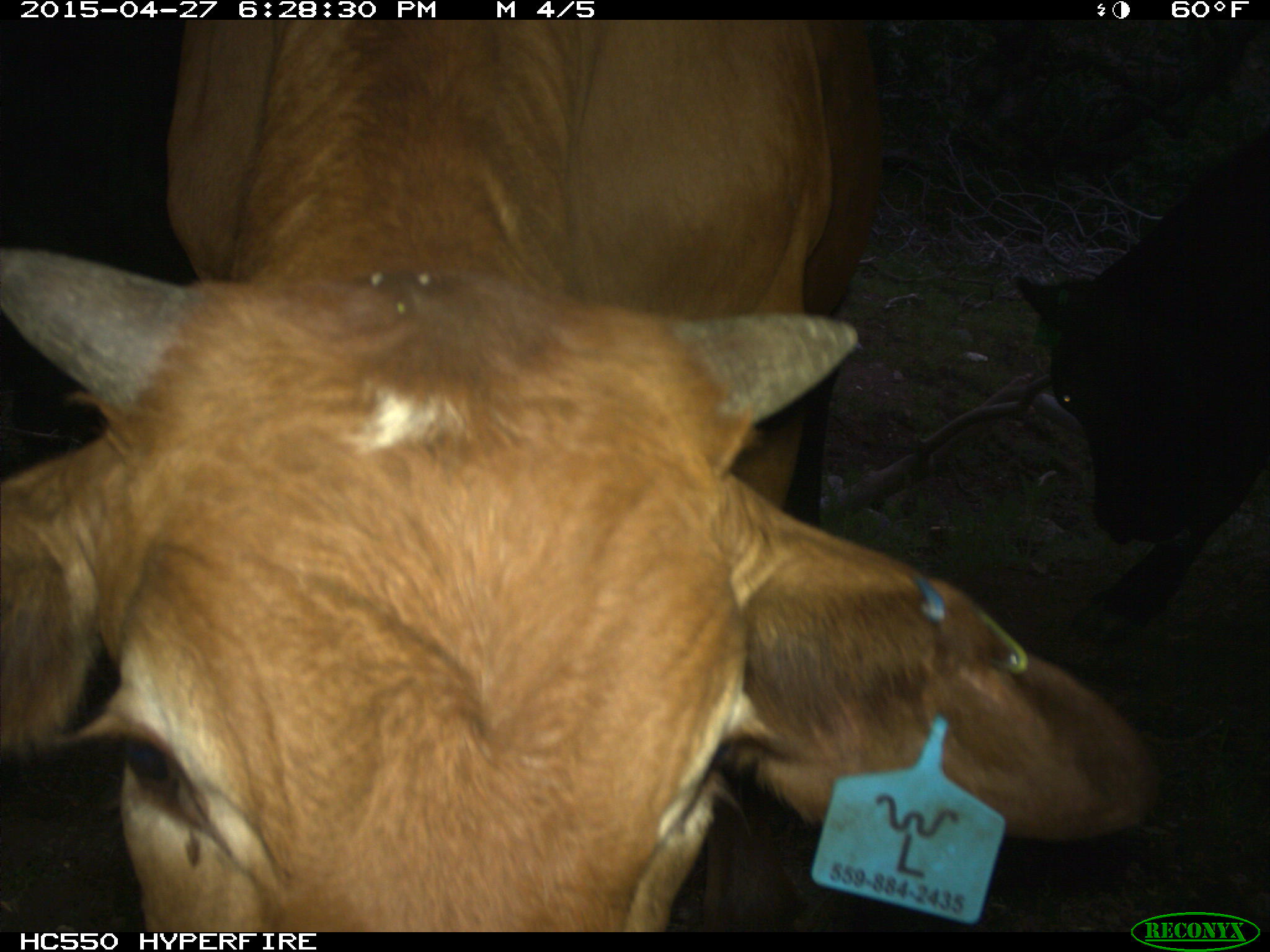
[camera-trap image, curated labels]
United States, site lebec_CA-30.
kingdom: Animalia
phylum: Chordata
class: Mammalia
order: Artiodactyla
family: Bovidae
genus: Bos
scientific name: Bos taurus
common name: domestic cow